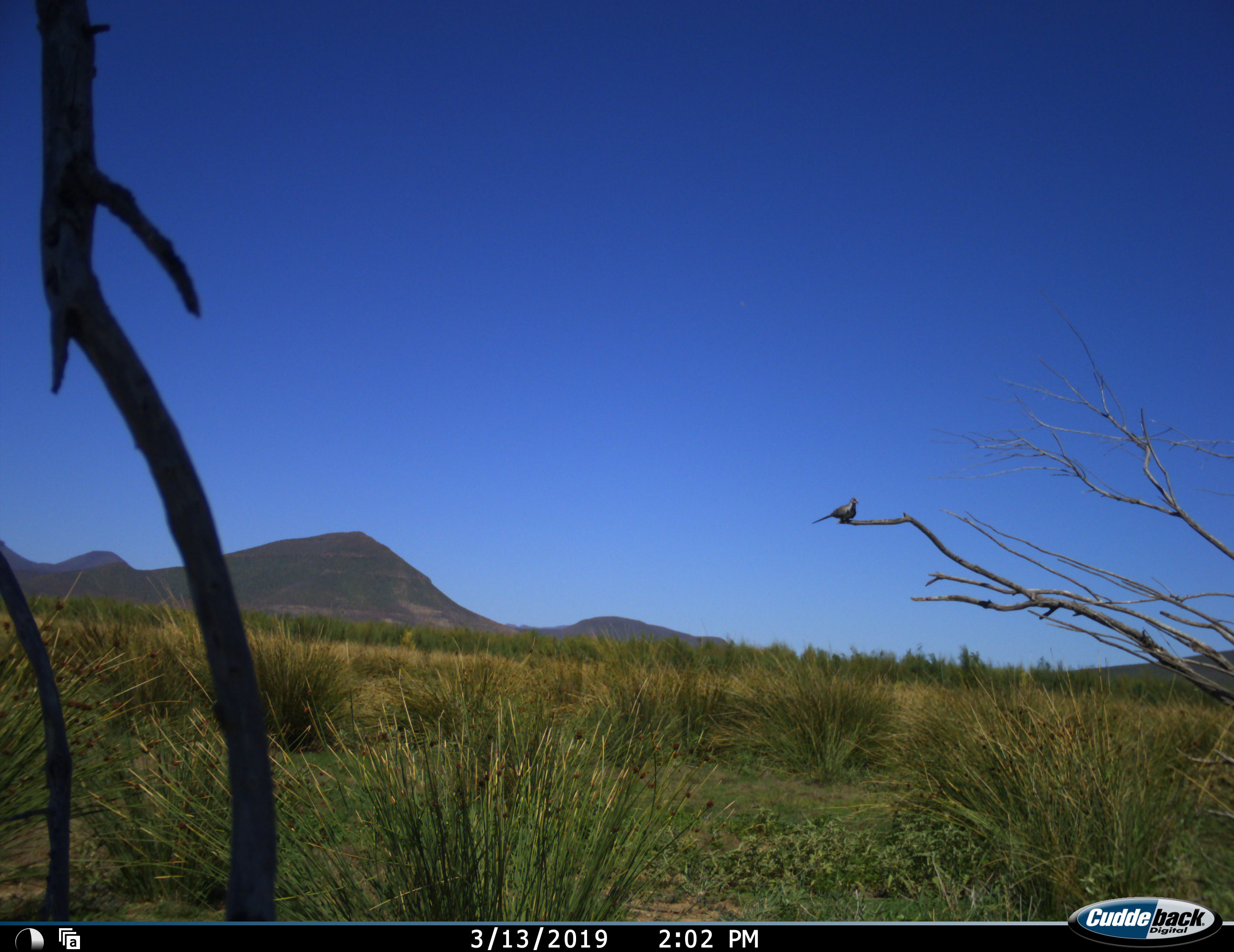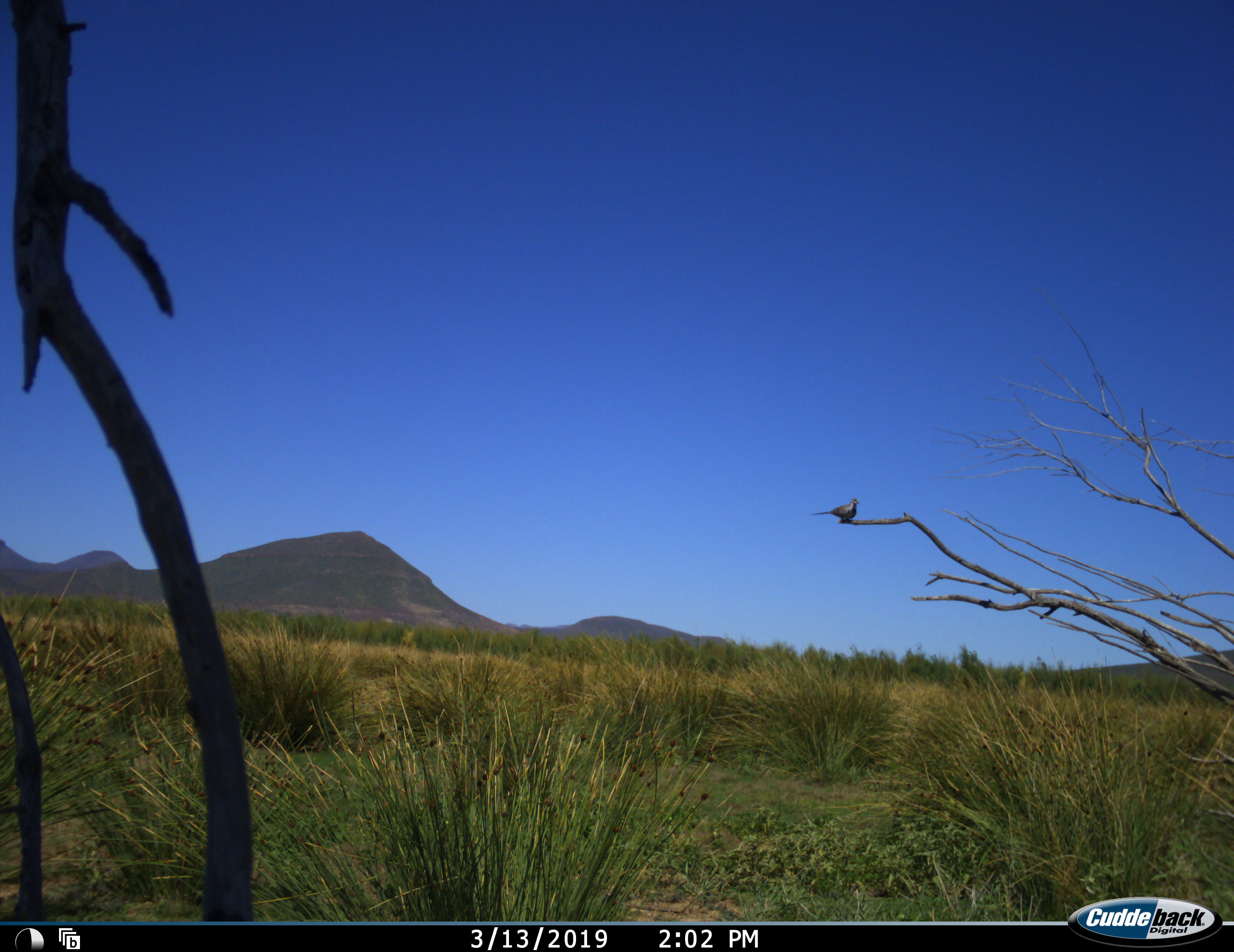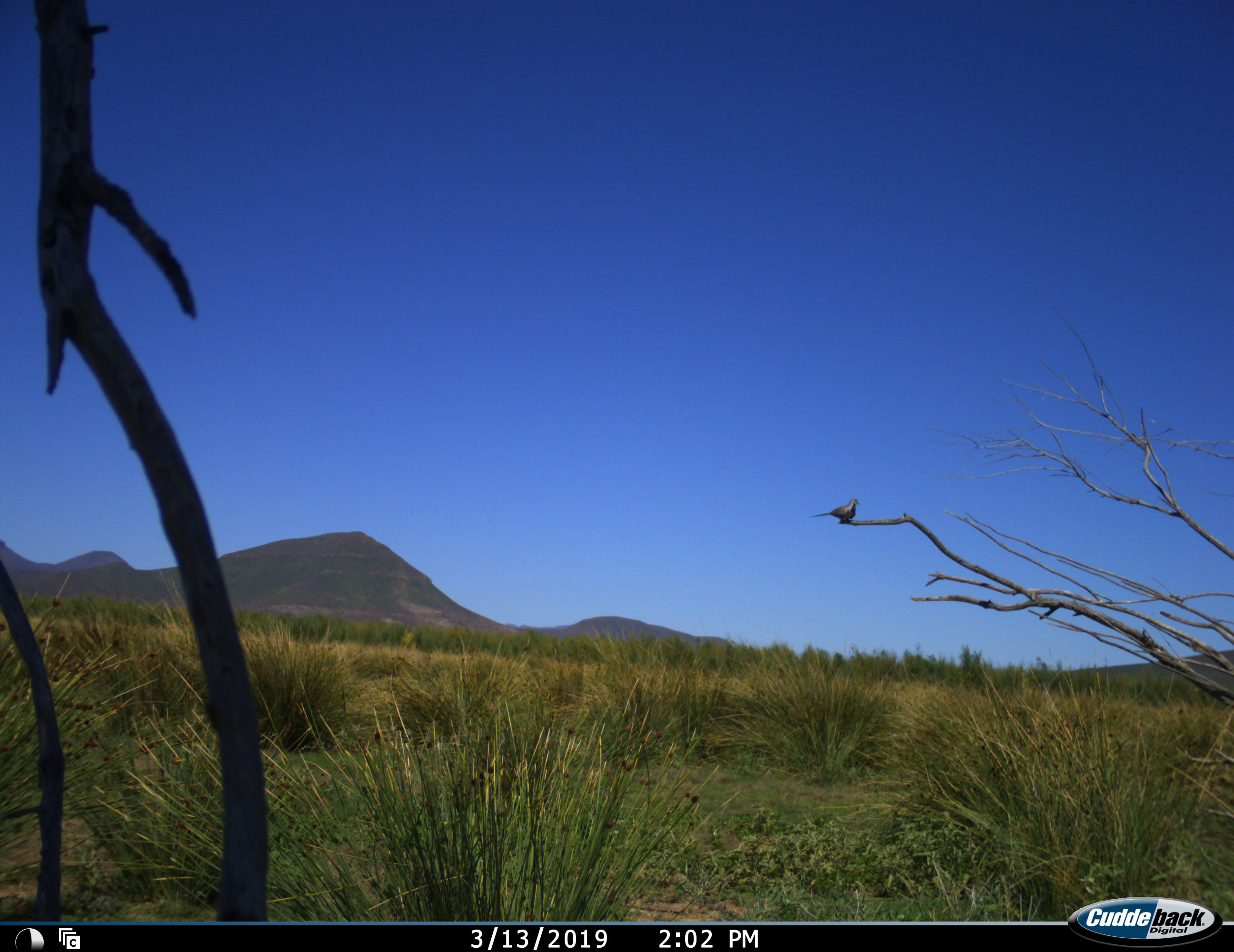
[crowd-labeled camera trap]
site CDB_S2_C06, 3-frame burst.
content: unidentified animal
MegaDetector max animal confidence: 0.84